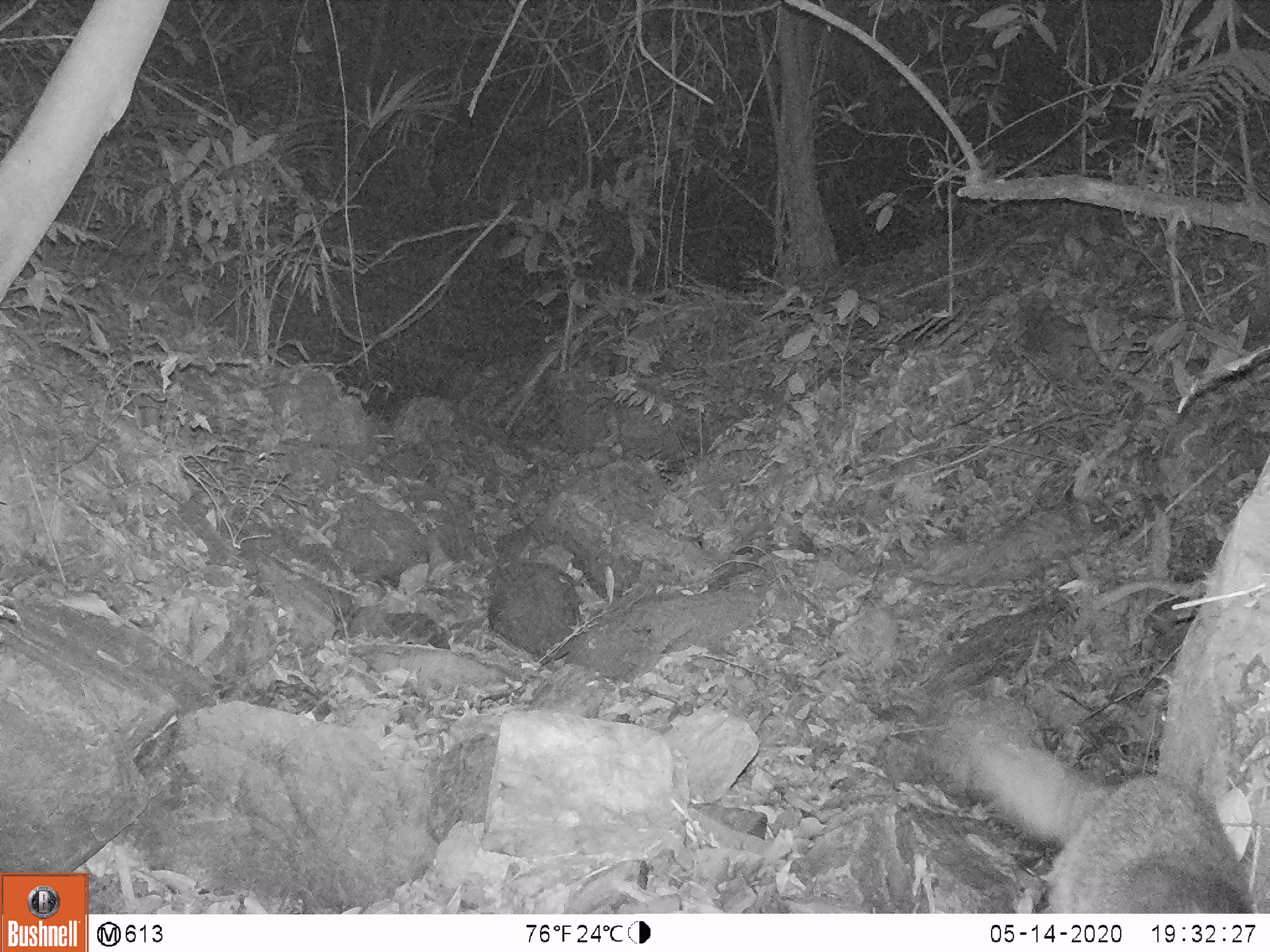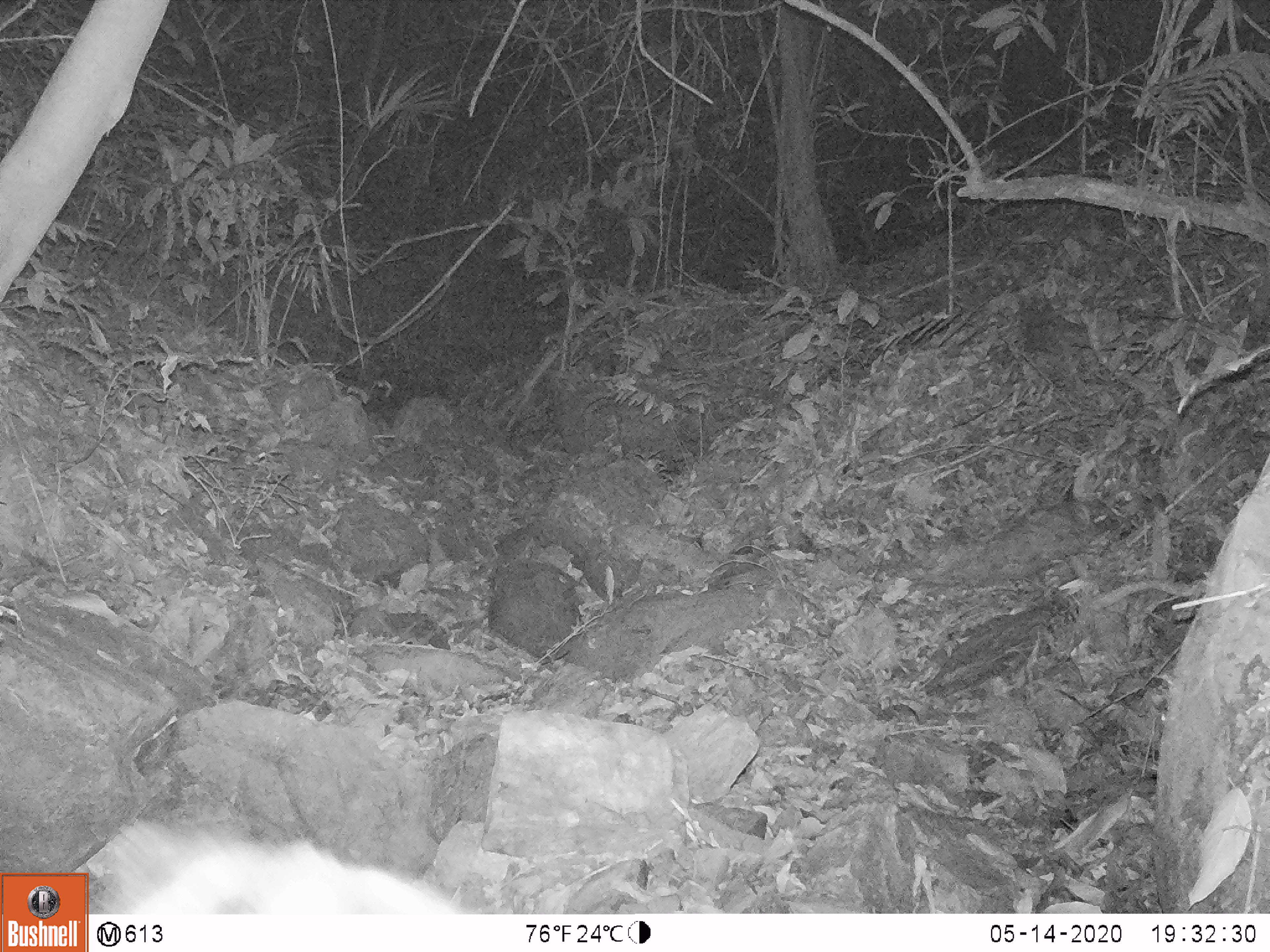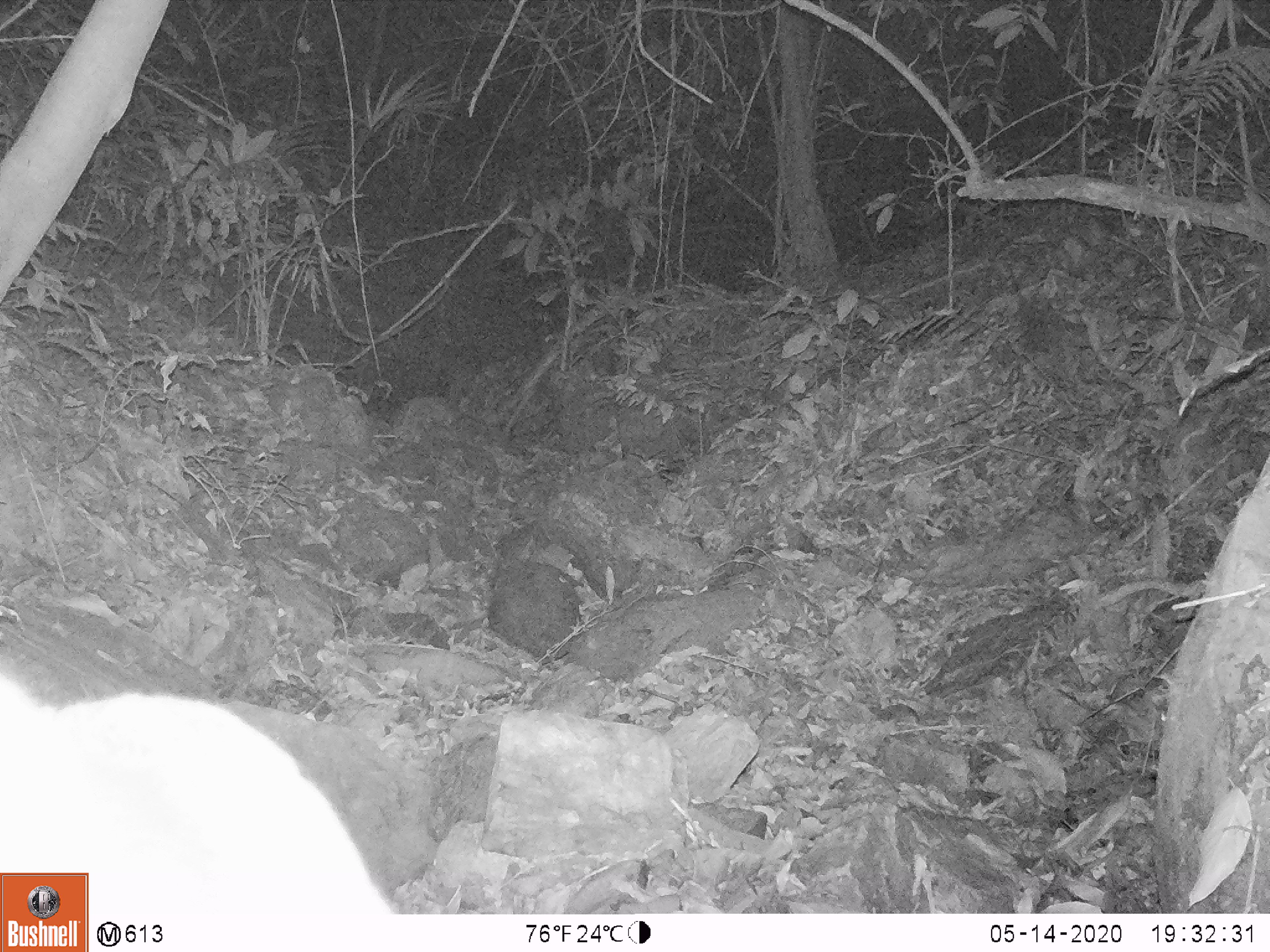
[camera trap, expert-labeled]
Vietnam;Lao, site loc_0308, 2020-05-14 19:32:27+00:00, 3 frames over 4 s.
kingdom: Animalia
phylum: Chordata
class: Mammalia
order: Carnivora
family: Mustelidae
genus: Melogale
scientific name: Melogale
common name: ferret badger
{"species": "ferret badger (Melogale)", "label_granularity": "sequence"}